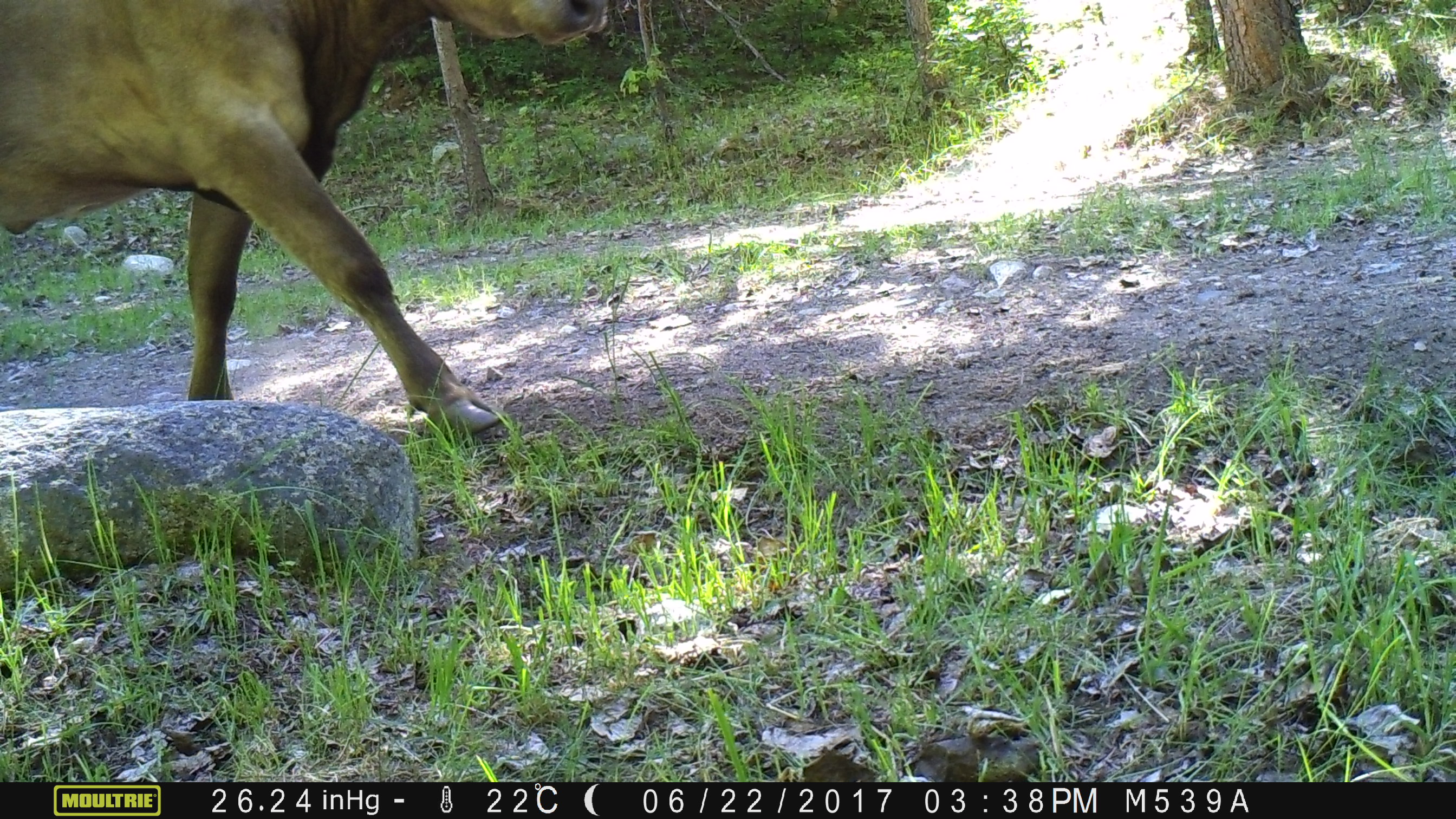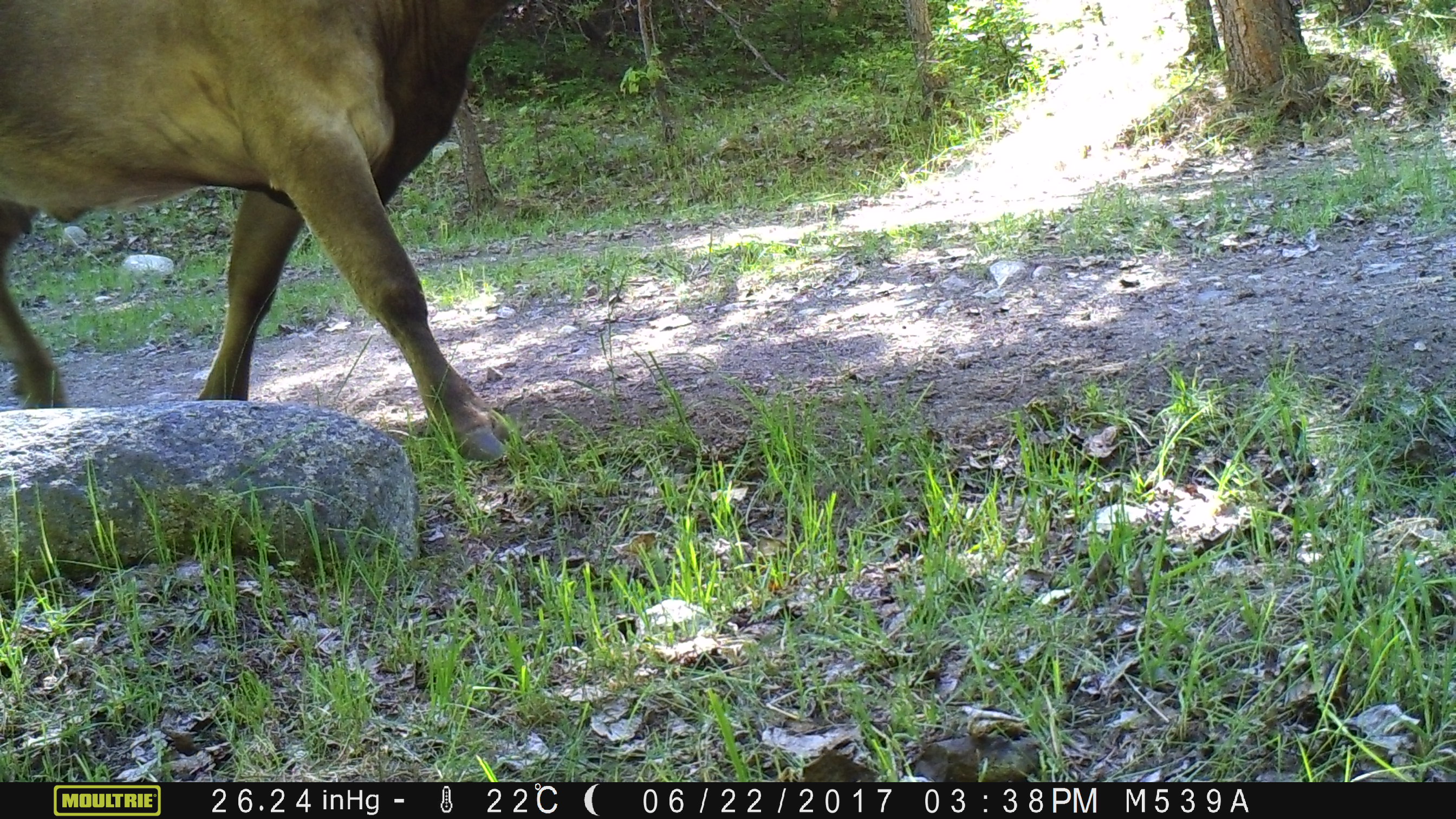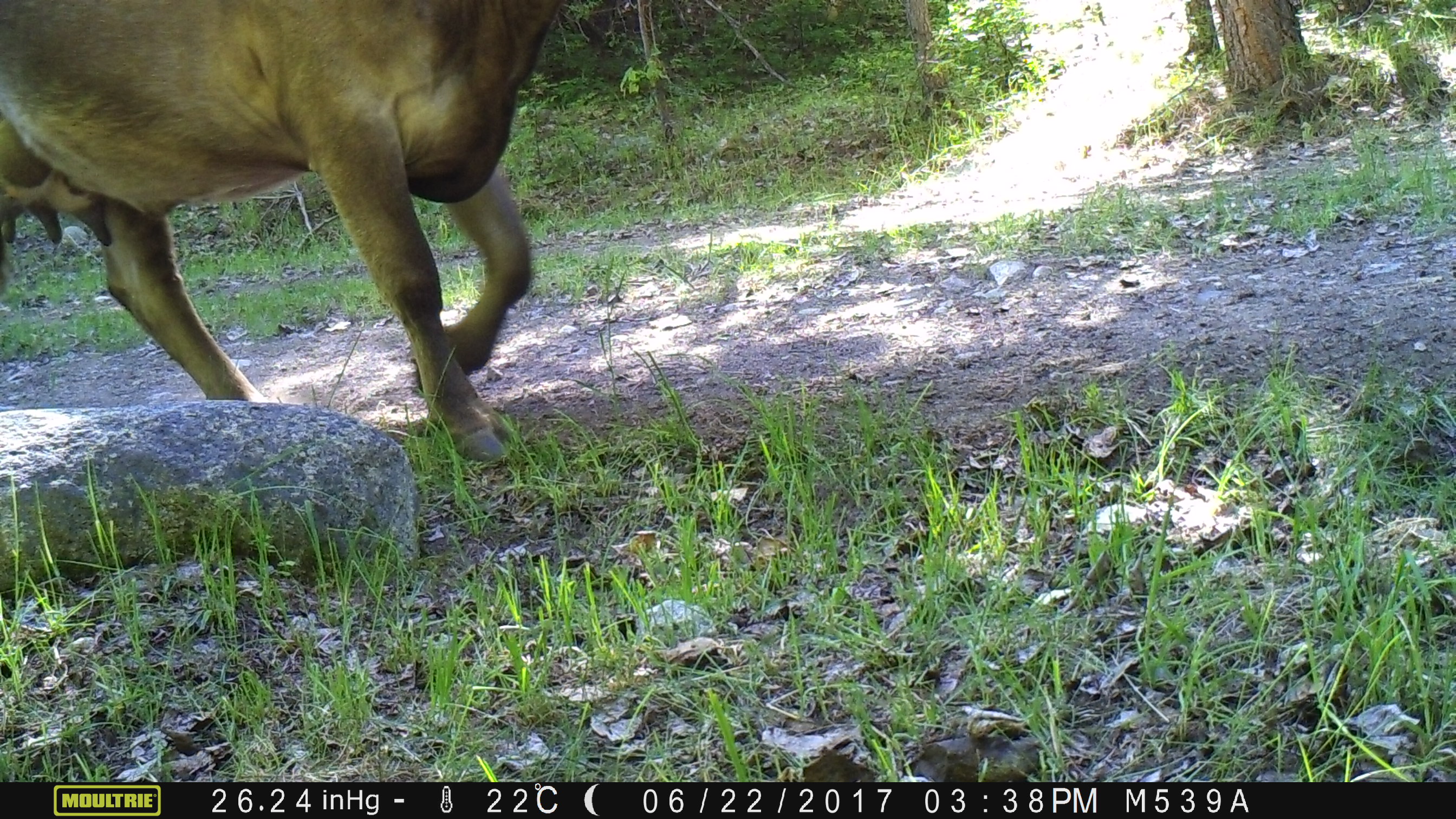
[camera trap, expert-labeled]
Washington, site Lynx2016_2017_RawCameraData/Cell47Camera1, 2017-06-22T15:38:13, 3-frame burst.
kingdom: Animalia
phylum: Chordata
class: Mammalia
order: Artiodactyla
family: Bovidae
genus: Bos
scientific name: Bos taurus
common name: domestic cattle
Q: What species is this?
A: Domestic cattle (Bos taurus).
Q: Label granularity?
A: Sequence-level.